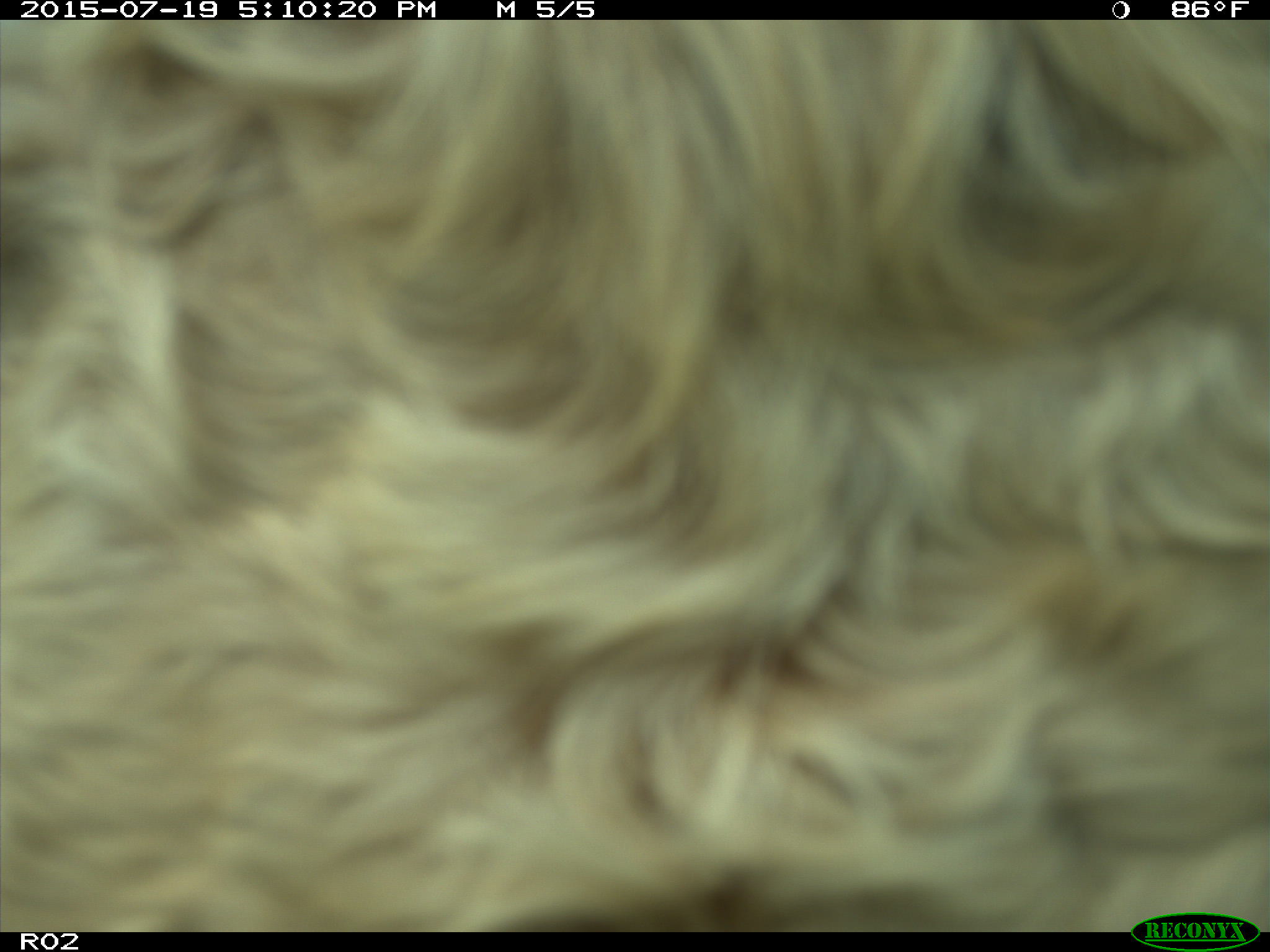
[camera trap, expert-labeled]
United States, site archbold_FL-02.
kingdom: Animalia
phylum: Chordata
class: Mammalia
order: Artiodactyla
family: Bovidae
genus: Bos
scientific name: Bos taurus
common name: domestic cow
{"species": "Bos taurus (domestic cow)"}